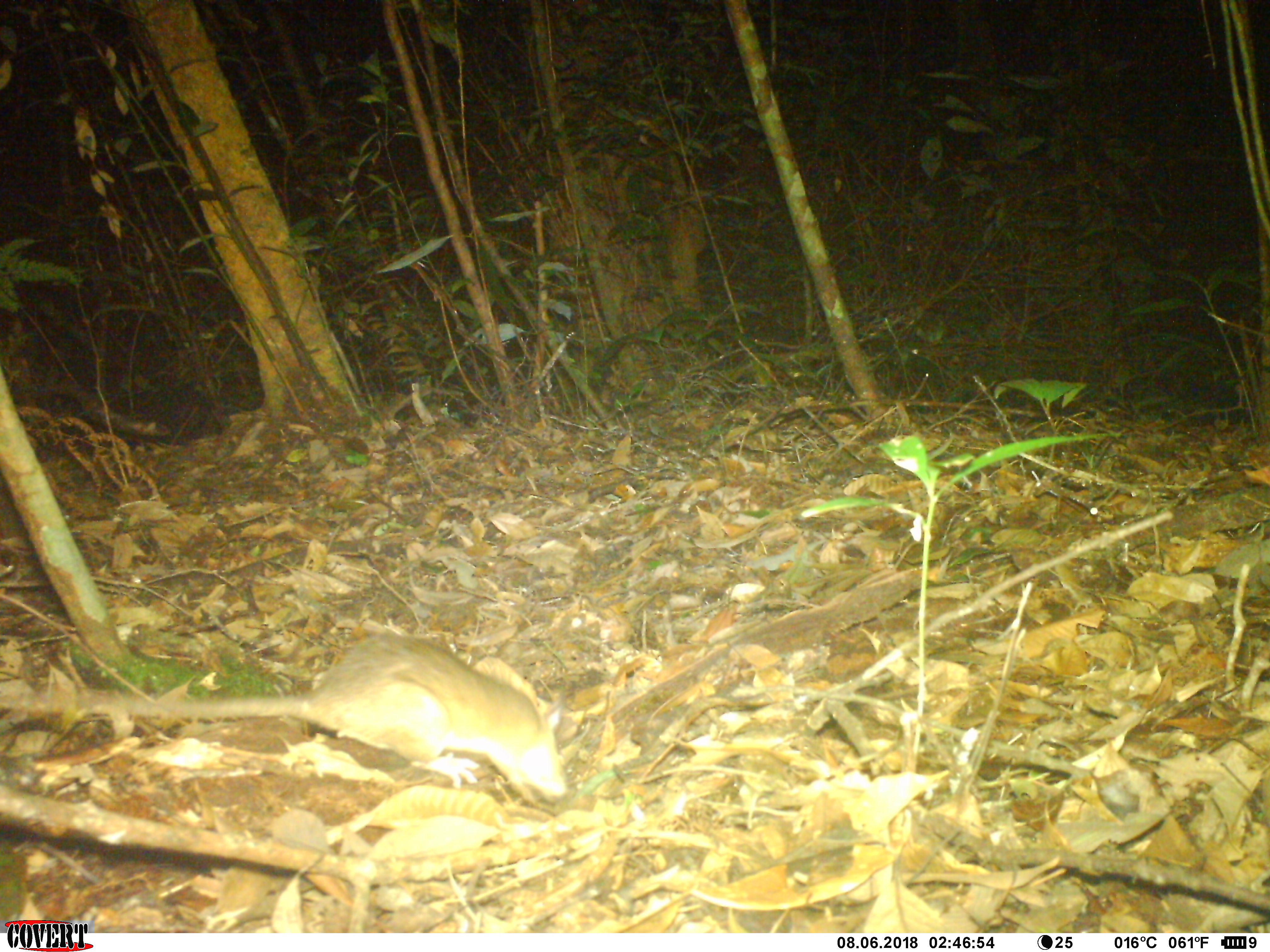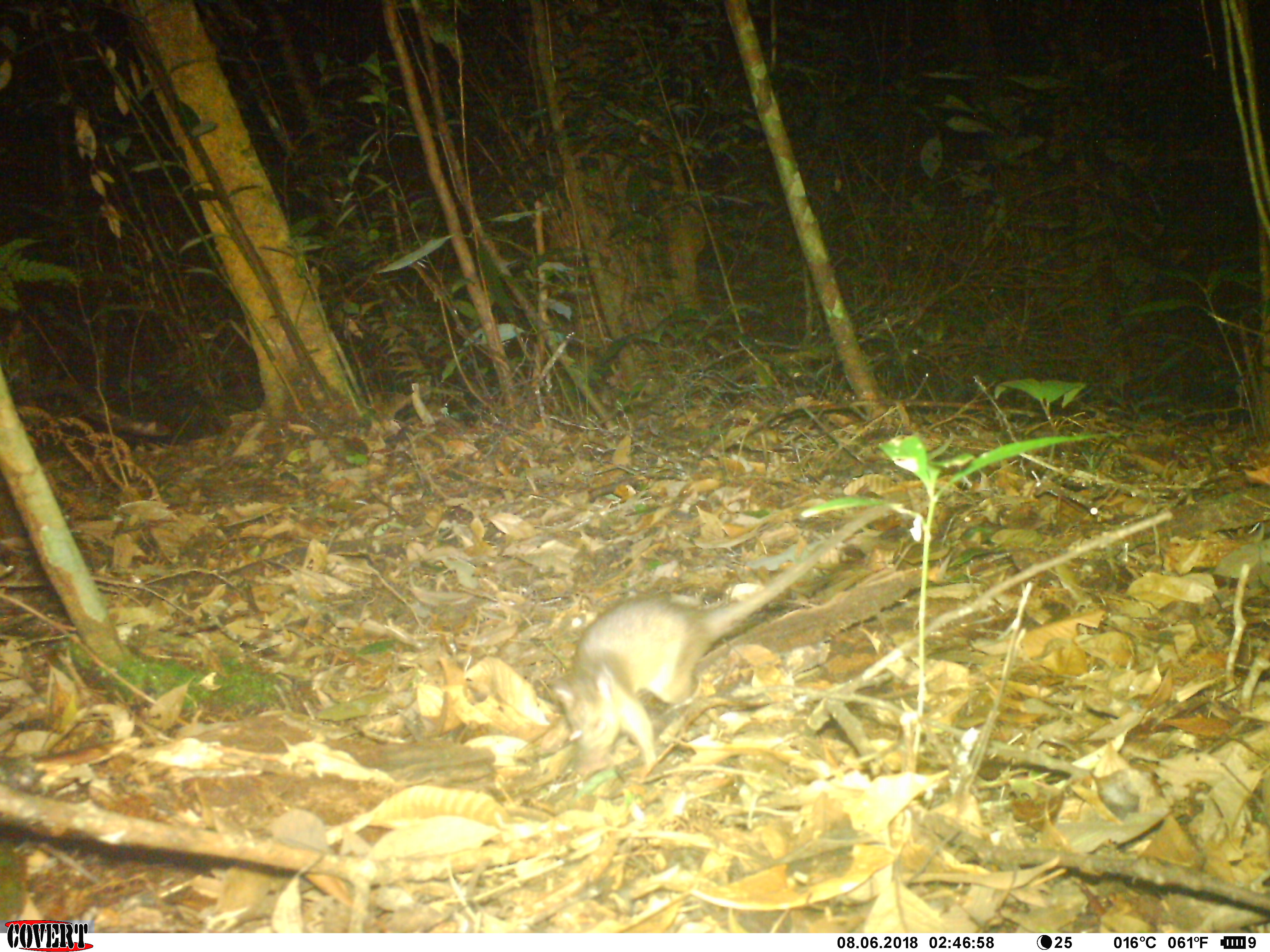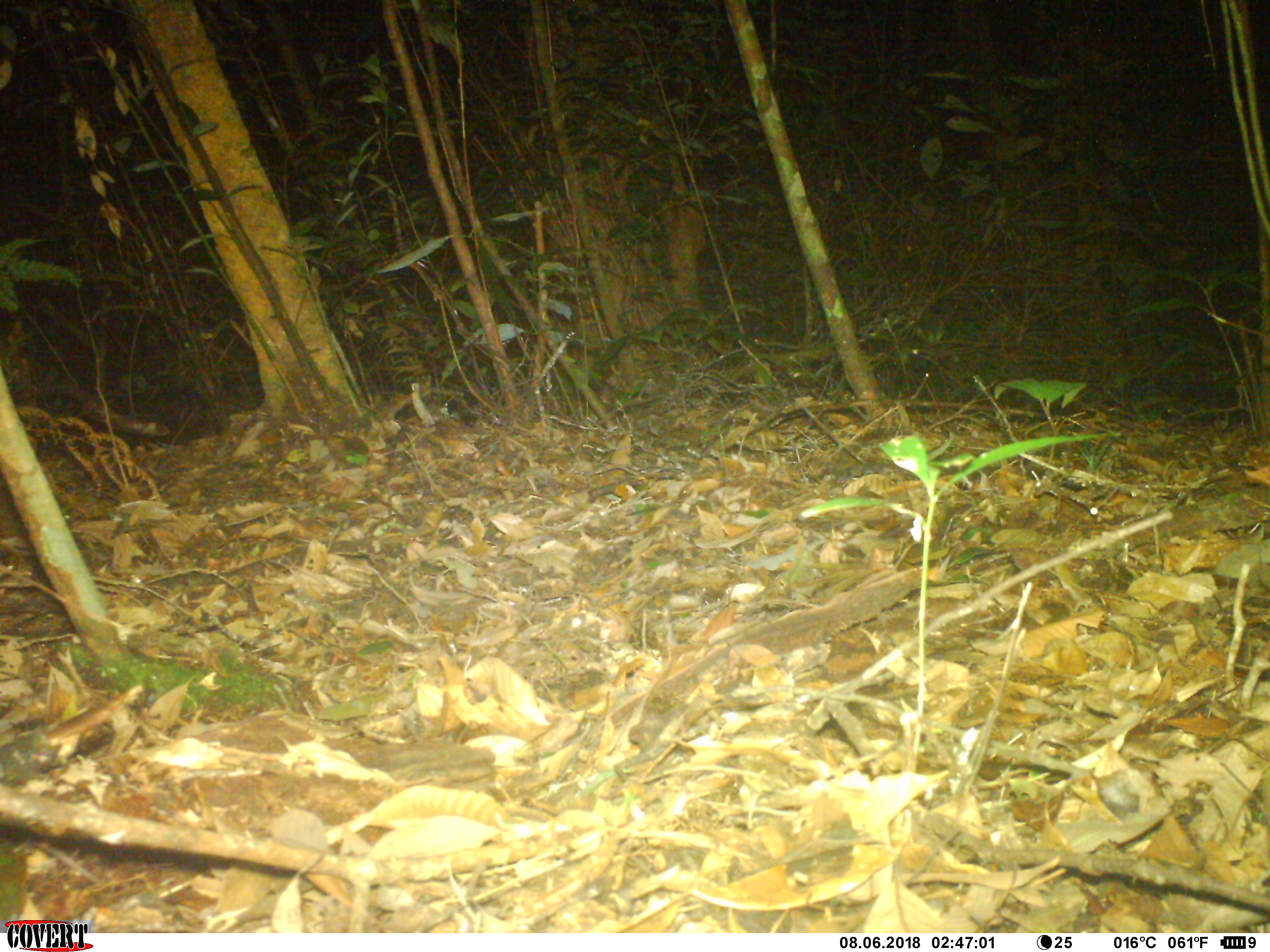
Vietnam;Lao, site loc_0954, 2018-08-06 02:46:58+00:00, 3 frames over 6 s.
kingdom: Animalia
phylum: Chordata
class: Mammalia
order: Rodentia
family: Muridae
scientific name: Muridae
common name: old-world mice and rats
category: unidentified murid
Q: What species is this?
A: Unidentified murid (old-world mice and rats) (Muridae).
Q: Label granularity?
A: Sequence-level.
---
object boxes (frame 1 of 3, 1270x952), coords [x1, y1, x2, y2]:
unidentified murid: [2, 632, 566, 805]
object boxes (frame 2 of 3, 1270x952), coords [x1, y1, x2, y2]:
unidentified murid: [553, 473, 956, 777]